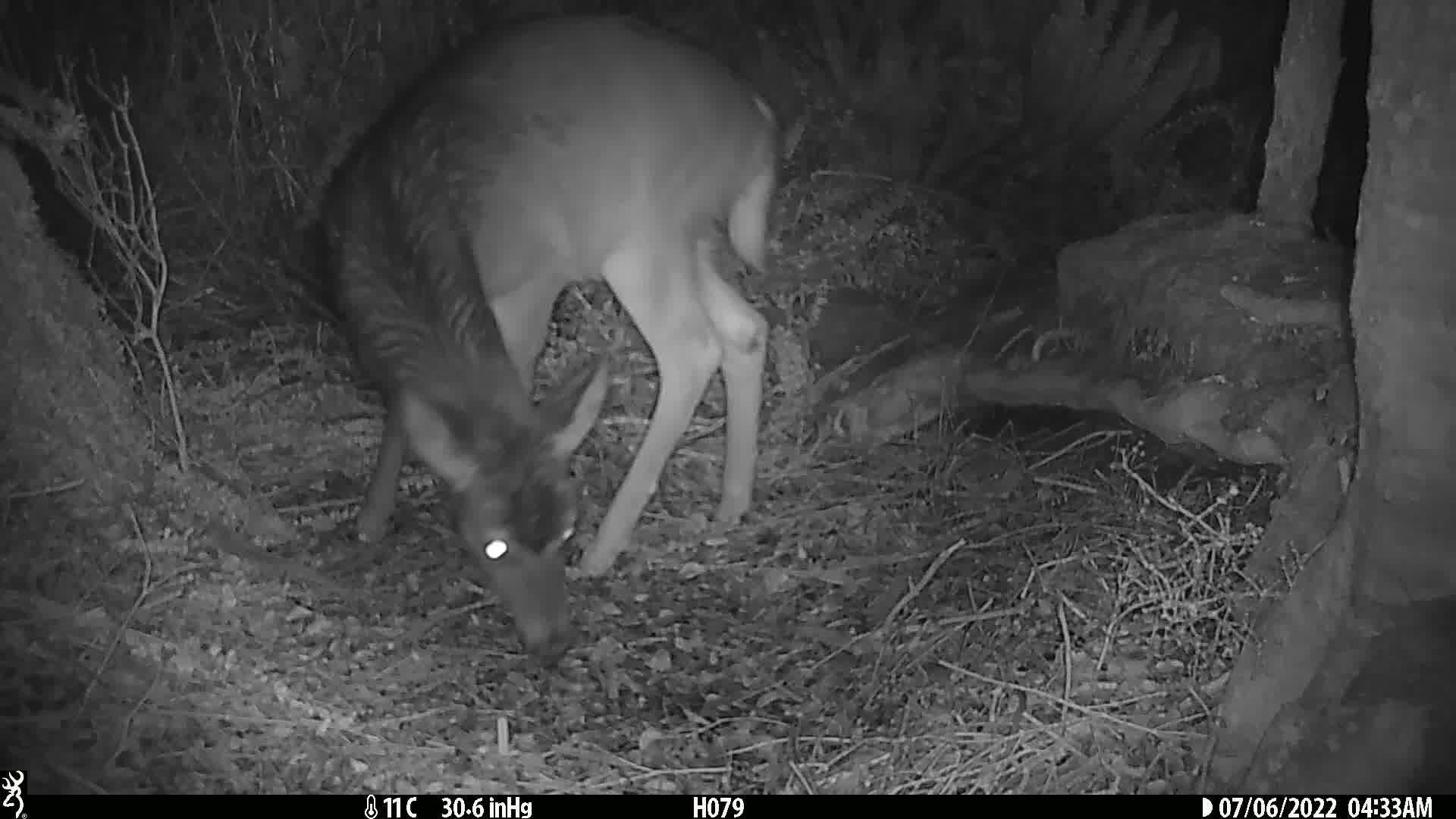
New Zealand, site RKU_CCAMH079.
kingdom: Animalia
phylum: Chordata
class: Mammalia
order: Artiodactyla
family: Cervidae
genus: Odocoileus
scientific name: Odocoileus virginianus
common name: white-tailed deer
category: white tailed deer